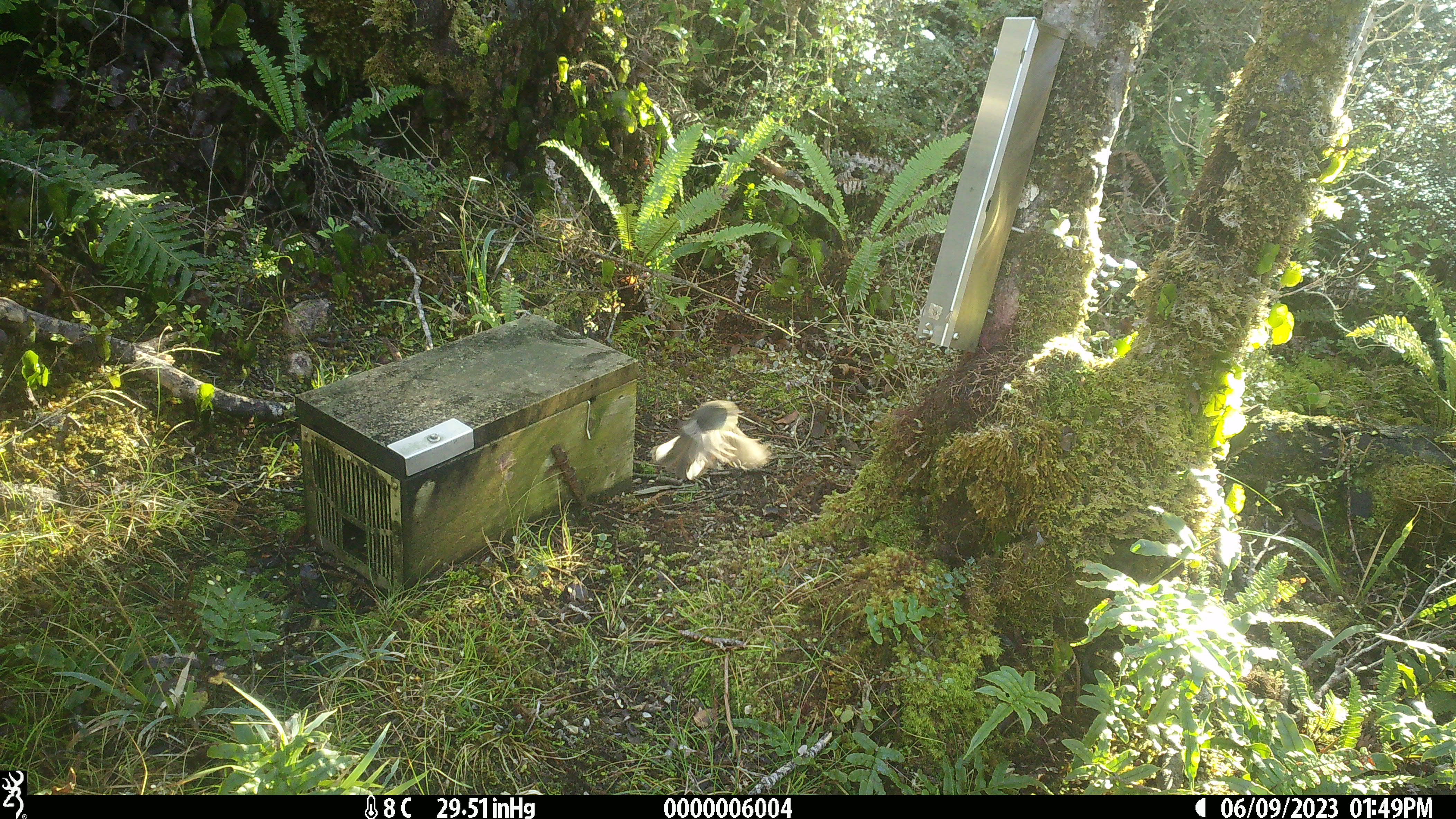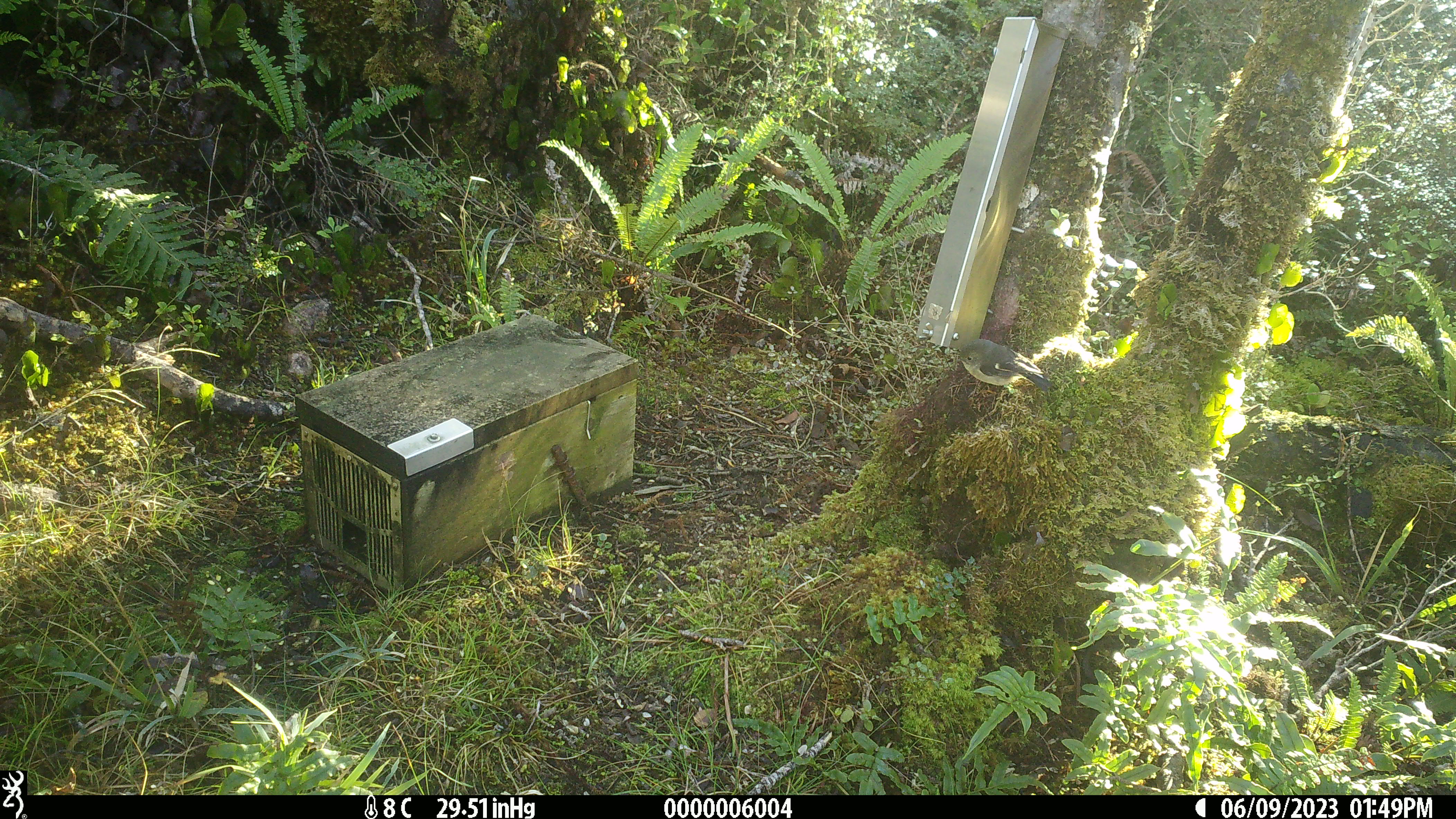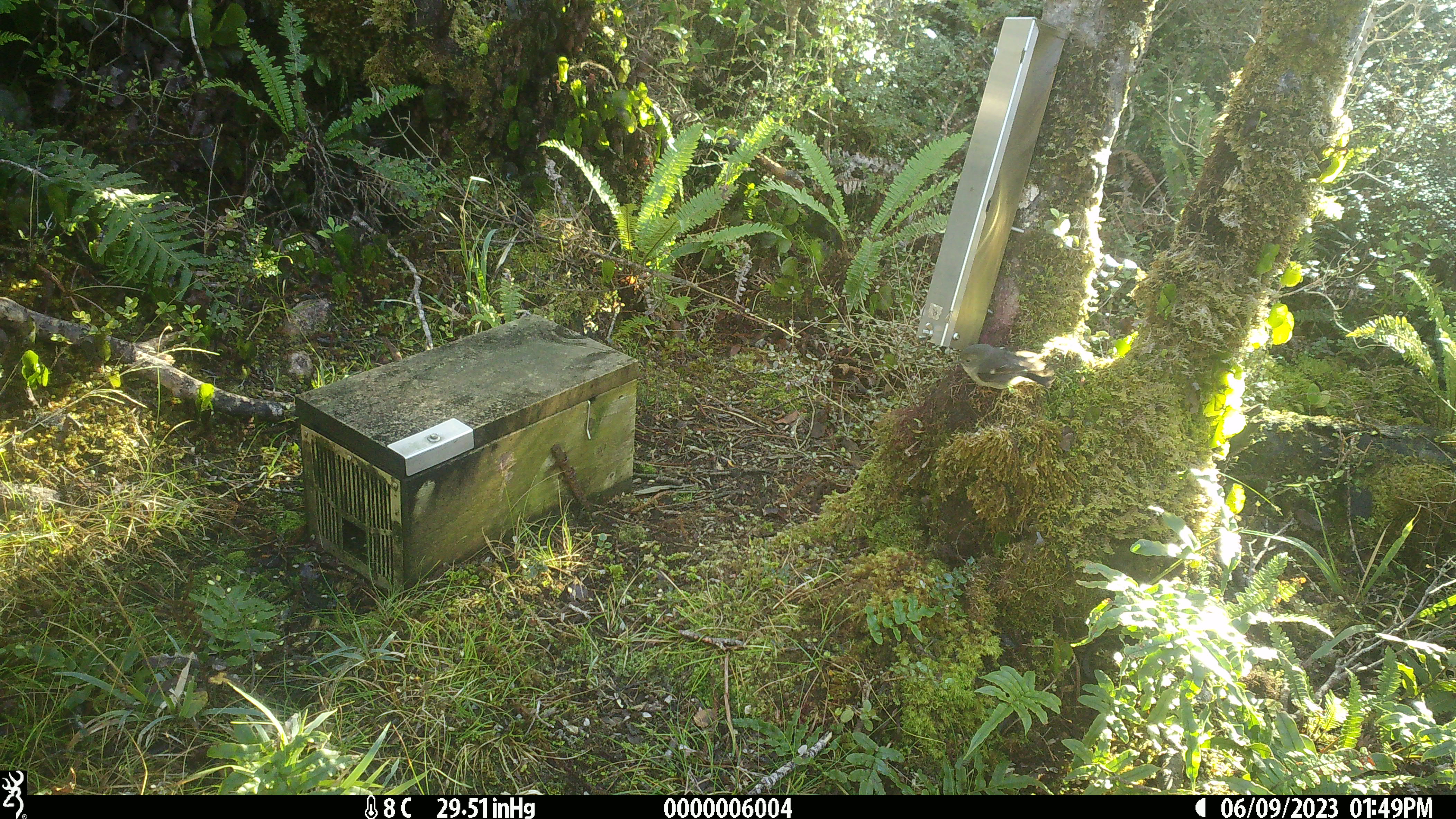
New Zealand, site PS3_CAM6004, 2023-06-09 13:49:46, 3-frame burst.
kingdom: Animalia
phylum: Chordata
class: Aves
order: Passeriformes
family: Petroicidae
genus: Petroica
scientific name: Petroica macrocephala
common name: tomtit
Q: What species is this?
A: Tomtit (Petroica macrocephala).